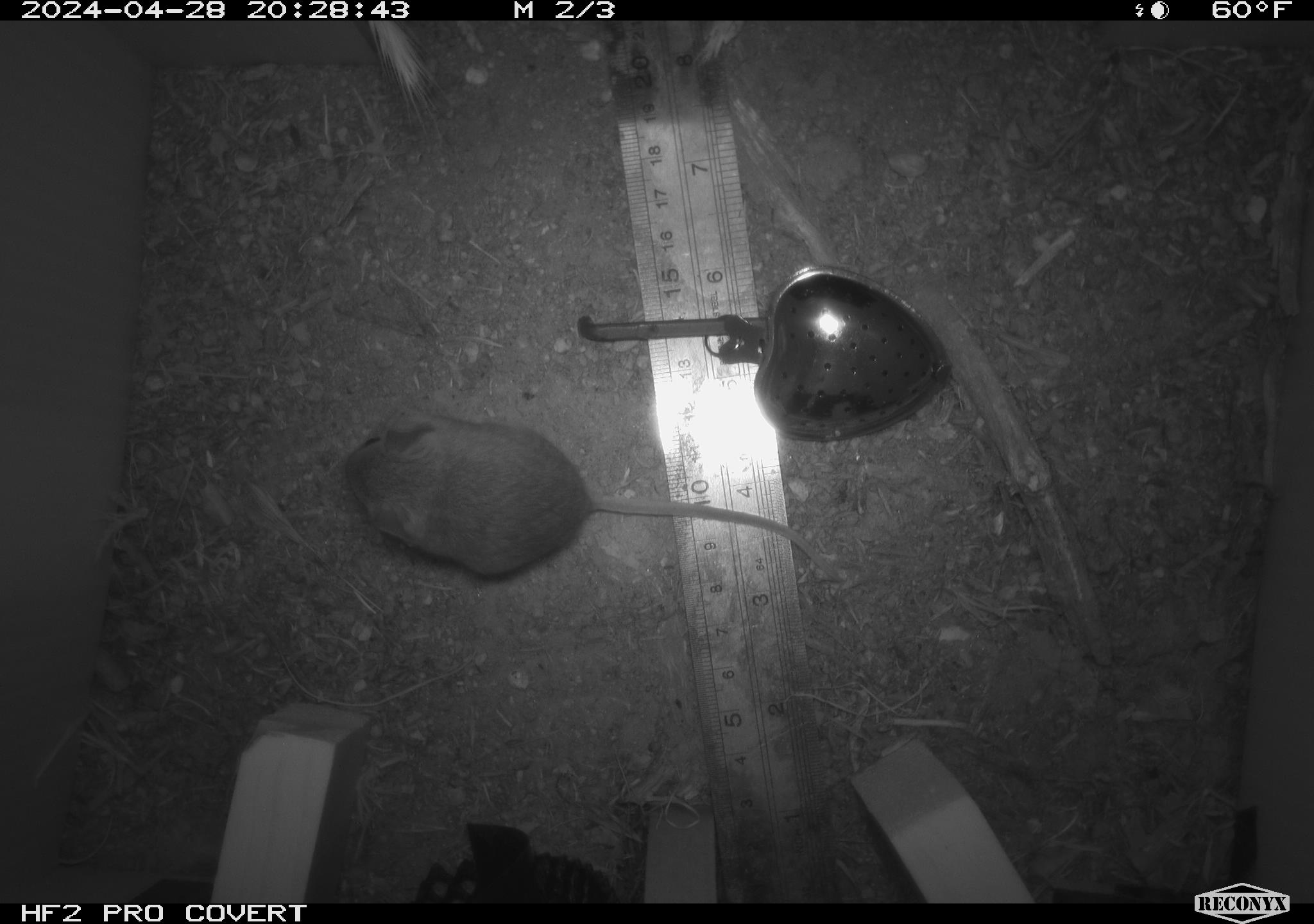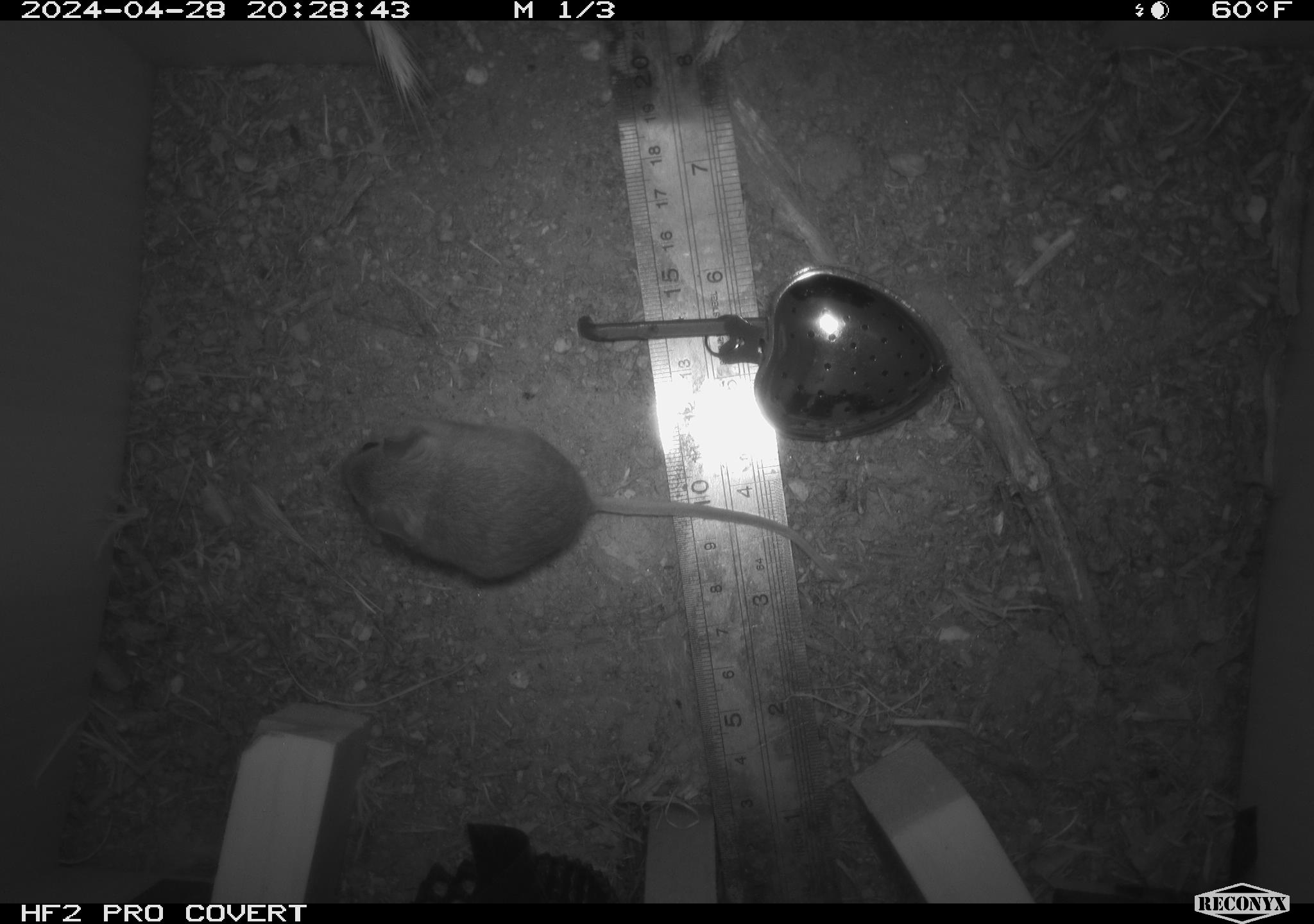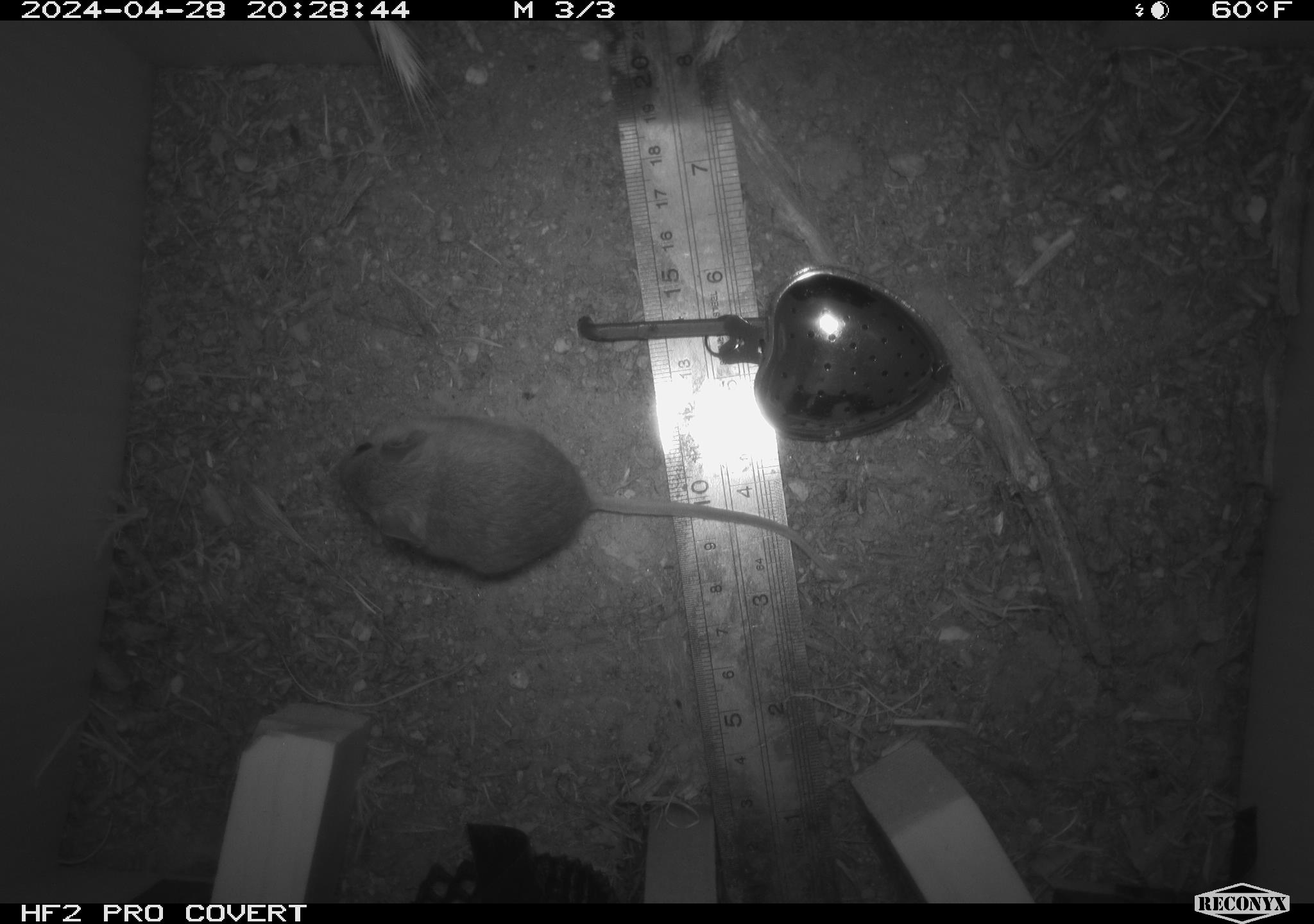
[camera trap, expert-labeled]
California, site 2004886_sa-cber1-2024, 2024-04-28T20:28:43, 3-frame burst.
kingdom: Animalia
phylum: Chordata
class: Mammalia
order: Rodentia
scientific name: Rodentia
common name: mouse species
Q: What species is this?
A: Mouse species (Rodentia).